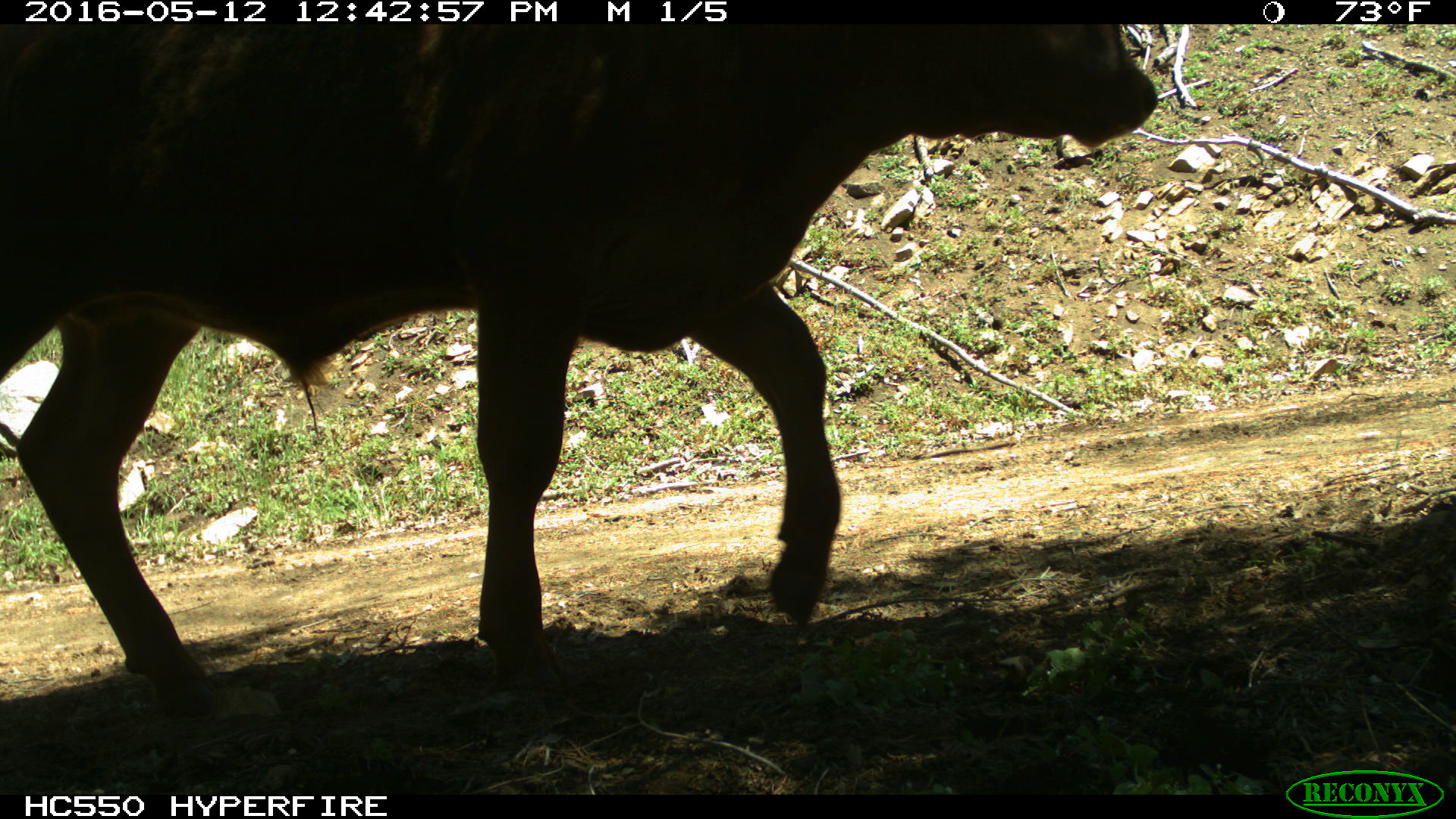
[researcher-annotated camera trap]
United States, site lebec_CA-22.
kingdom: Animalia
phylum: Chordata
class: Mammalia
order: Artiodactyla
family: Bovidae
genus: Bos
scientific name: Bos taurus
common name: domestic cow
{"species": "Bos taurus (domestic cow)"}